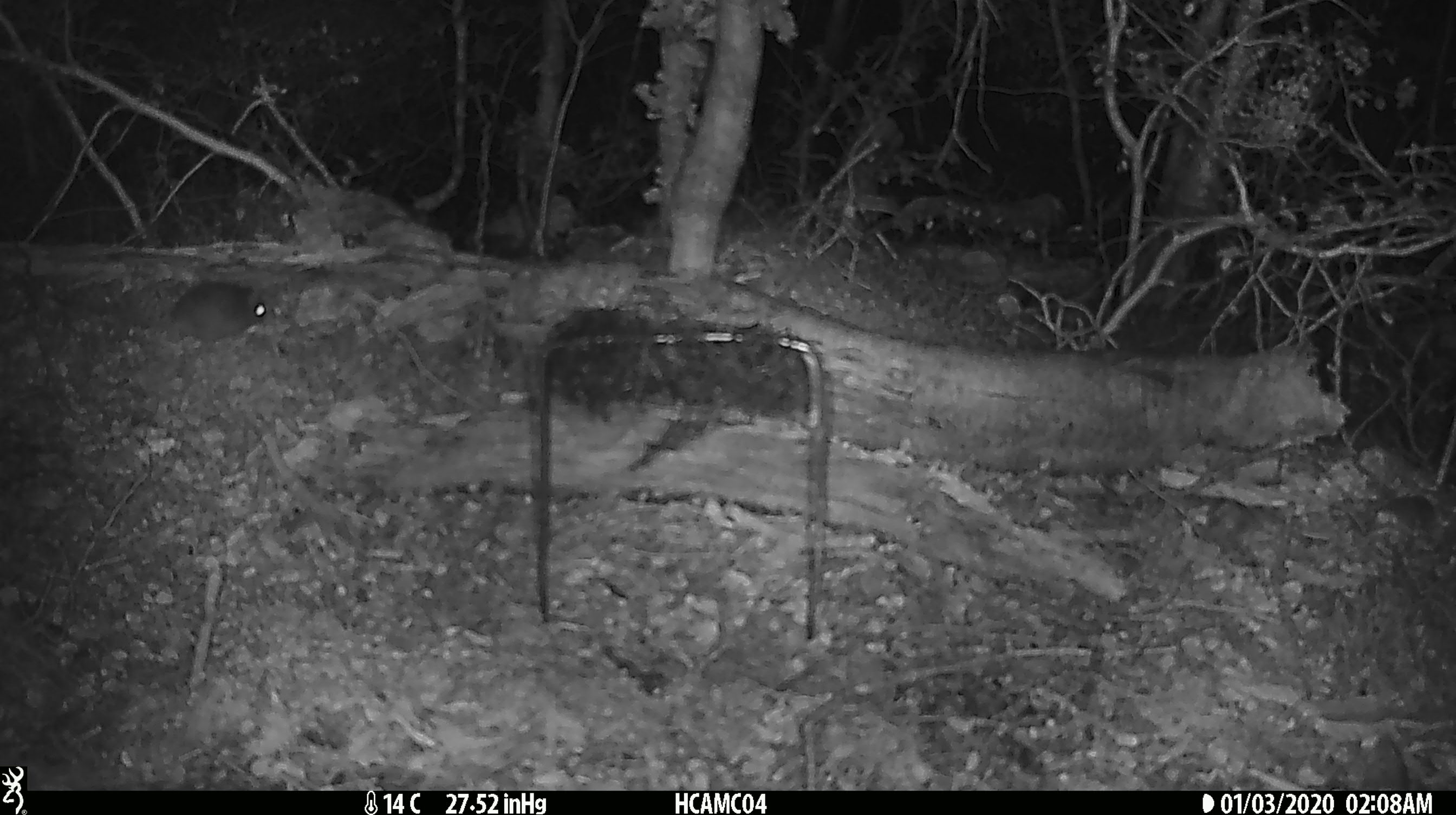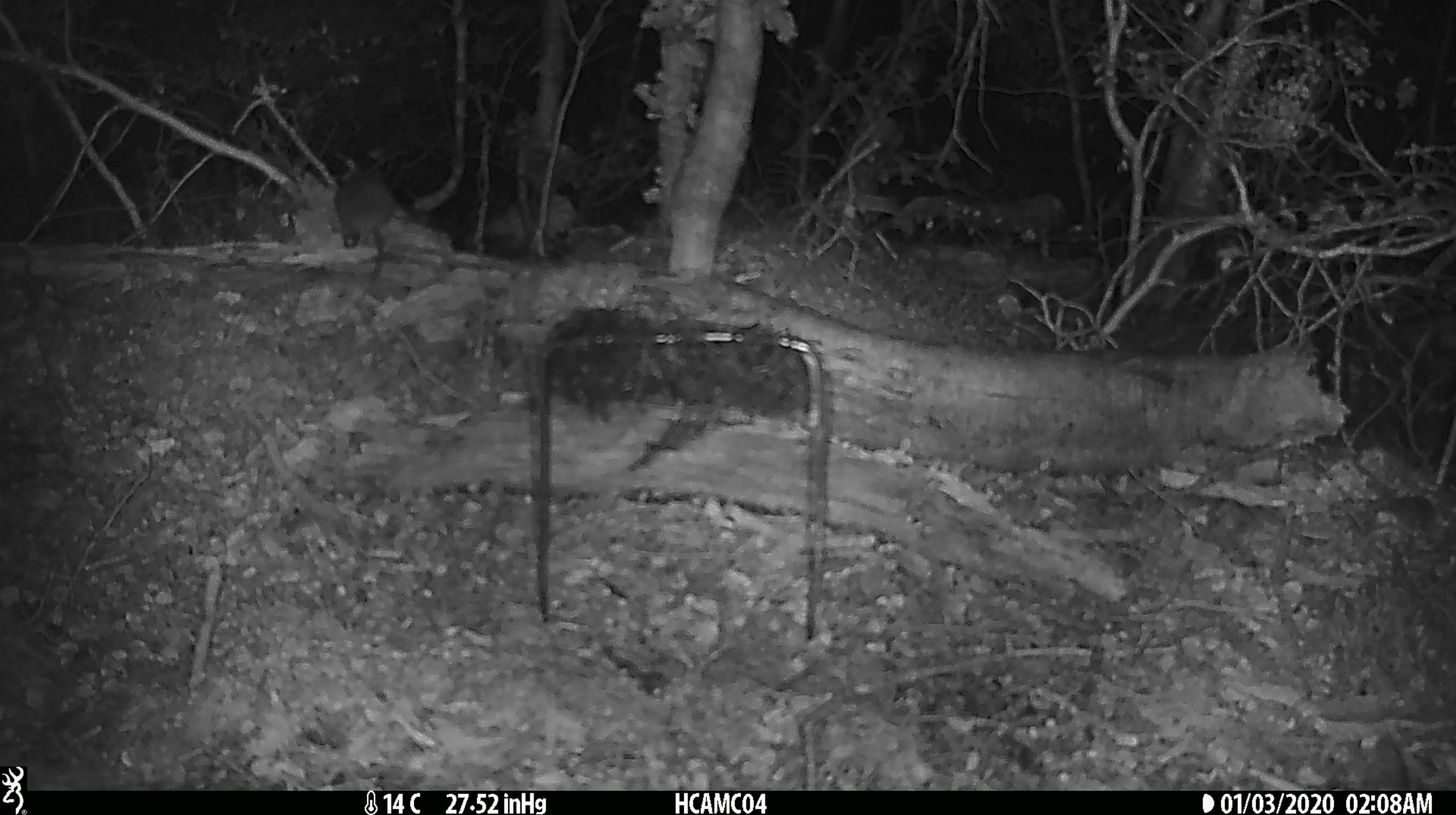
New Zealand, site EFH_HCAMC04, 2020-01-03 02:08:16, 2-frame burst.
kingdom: Animalia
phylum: Chordata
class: Mammalia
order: Rodentia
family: Muridae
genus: Mus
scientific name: Mus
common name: mouse